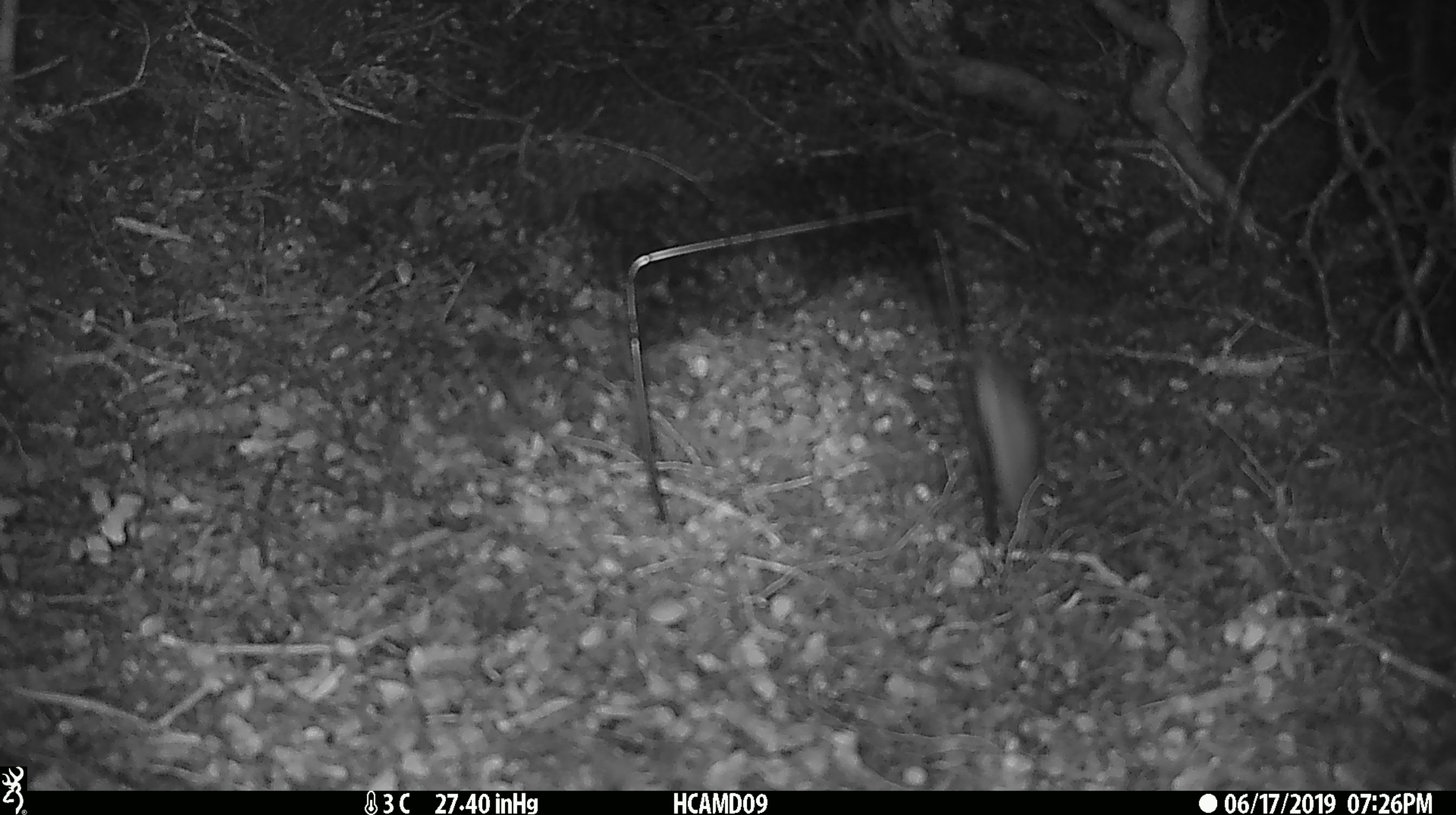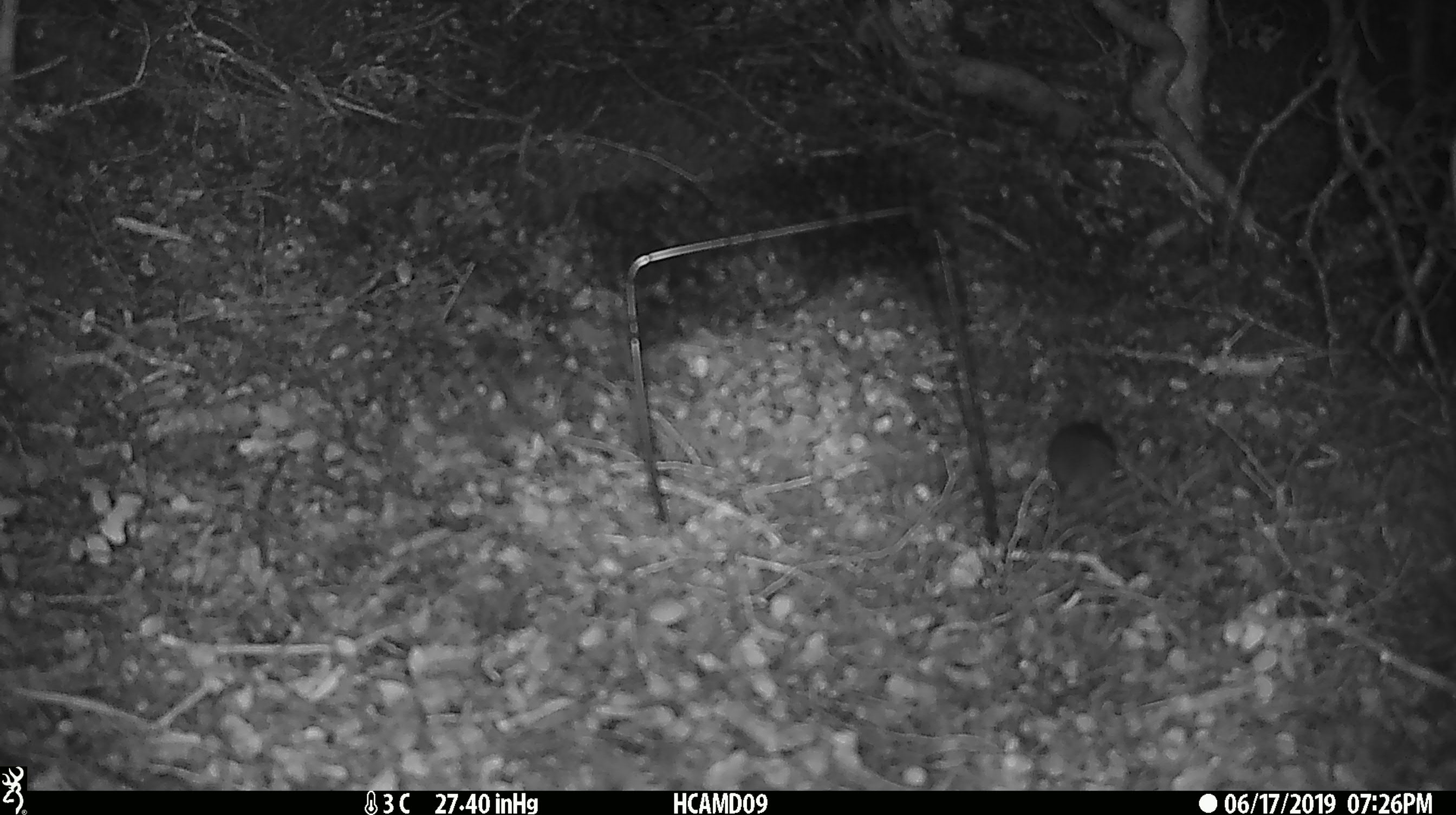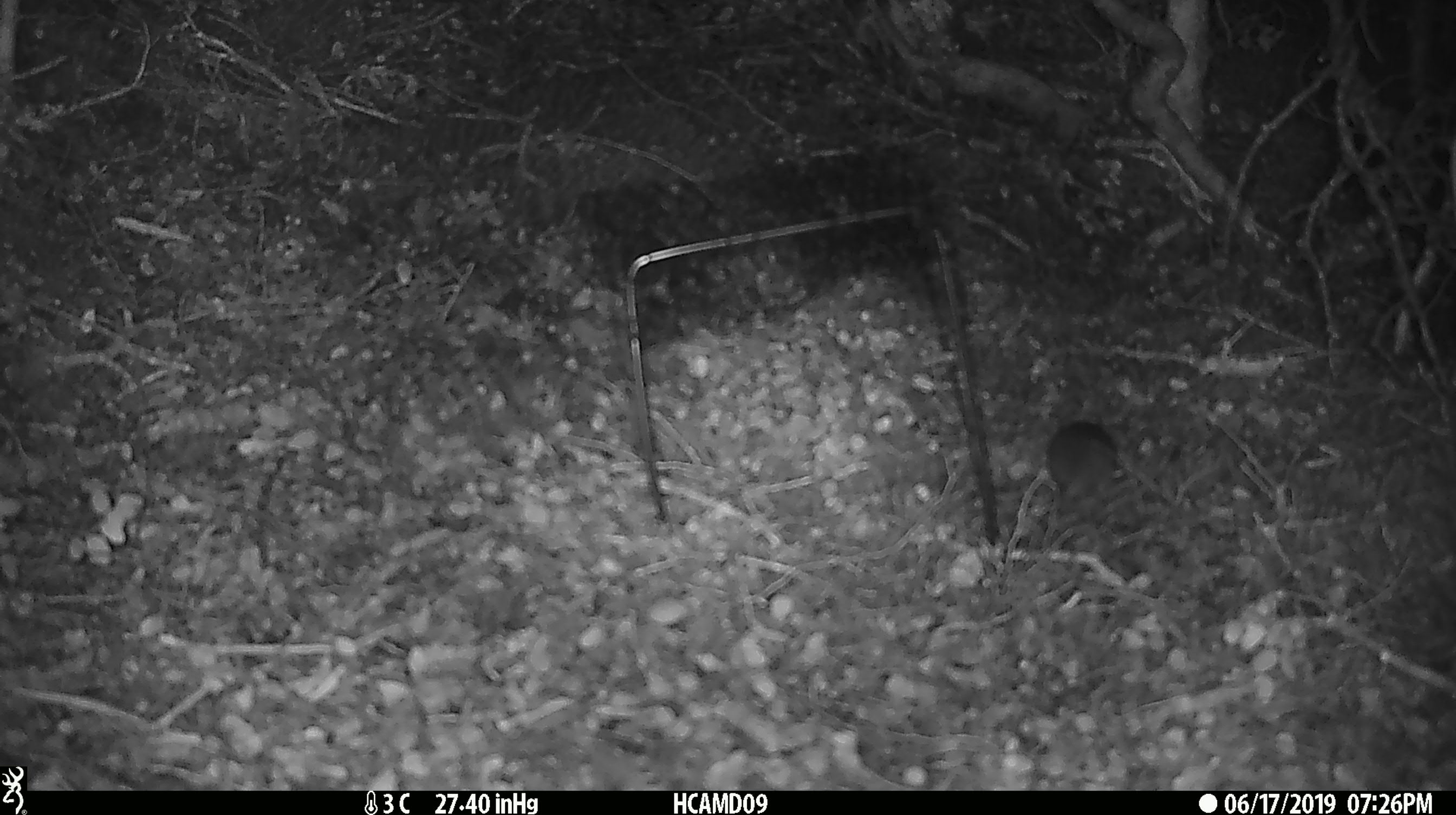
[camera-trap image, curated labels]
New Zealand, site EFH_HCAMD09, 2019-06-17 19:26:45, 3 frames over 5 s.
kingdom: Animalia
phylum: Chordata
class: Mammalia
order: Rodentia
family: Muridae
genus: Mus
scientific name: Mus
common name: mouse